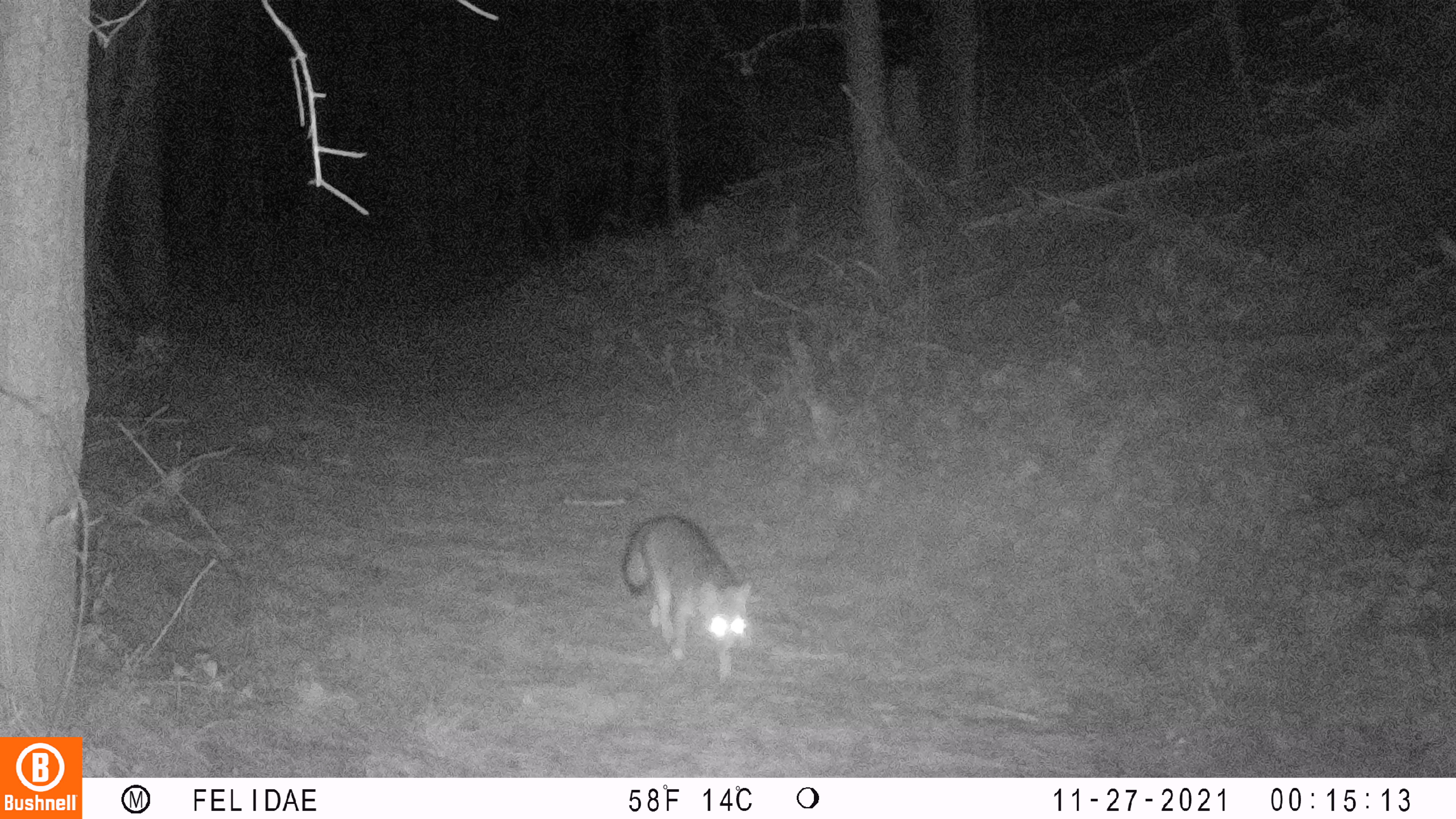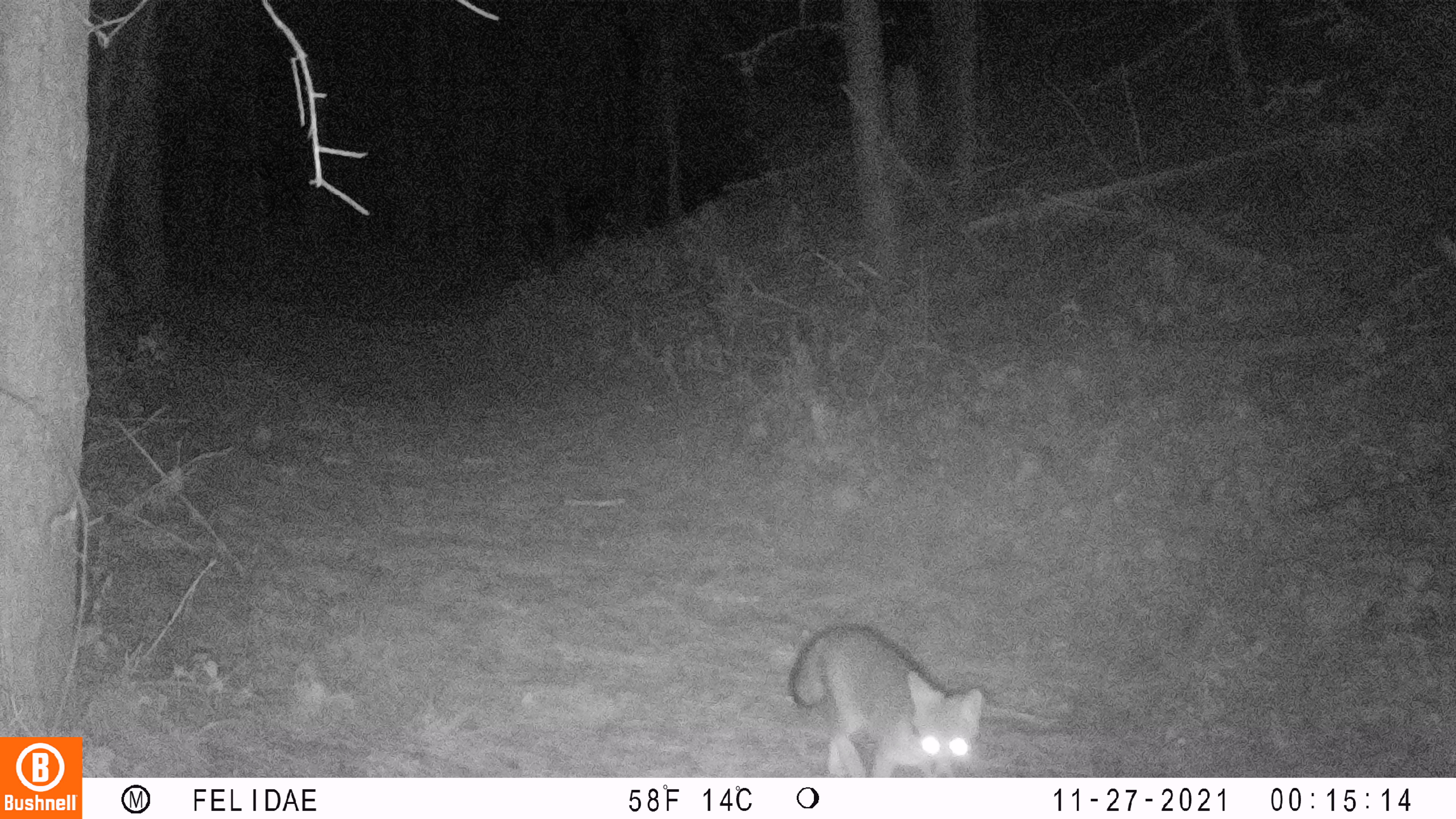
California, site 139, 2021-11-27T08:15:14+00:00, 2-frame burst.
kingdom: Animalia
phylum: Chordata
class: Mammalia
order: Carnivora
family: Canidae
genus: Urocyon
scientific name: Urocyon cinereoargenteus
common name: gray fox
Gray fox (Urocyon cinereoargenteus).